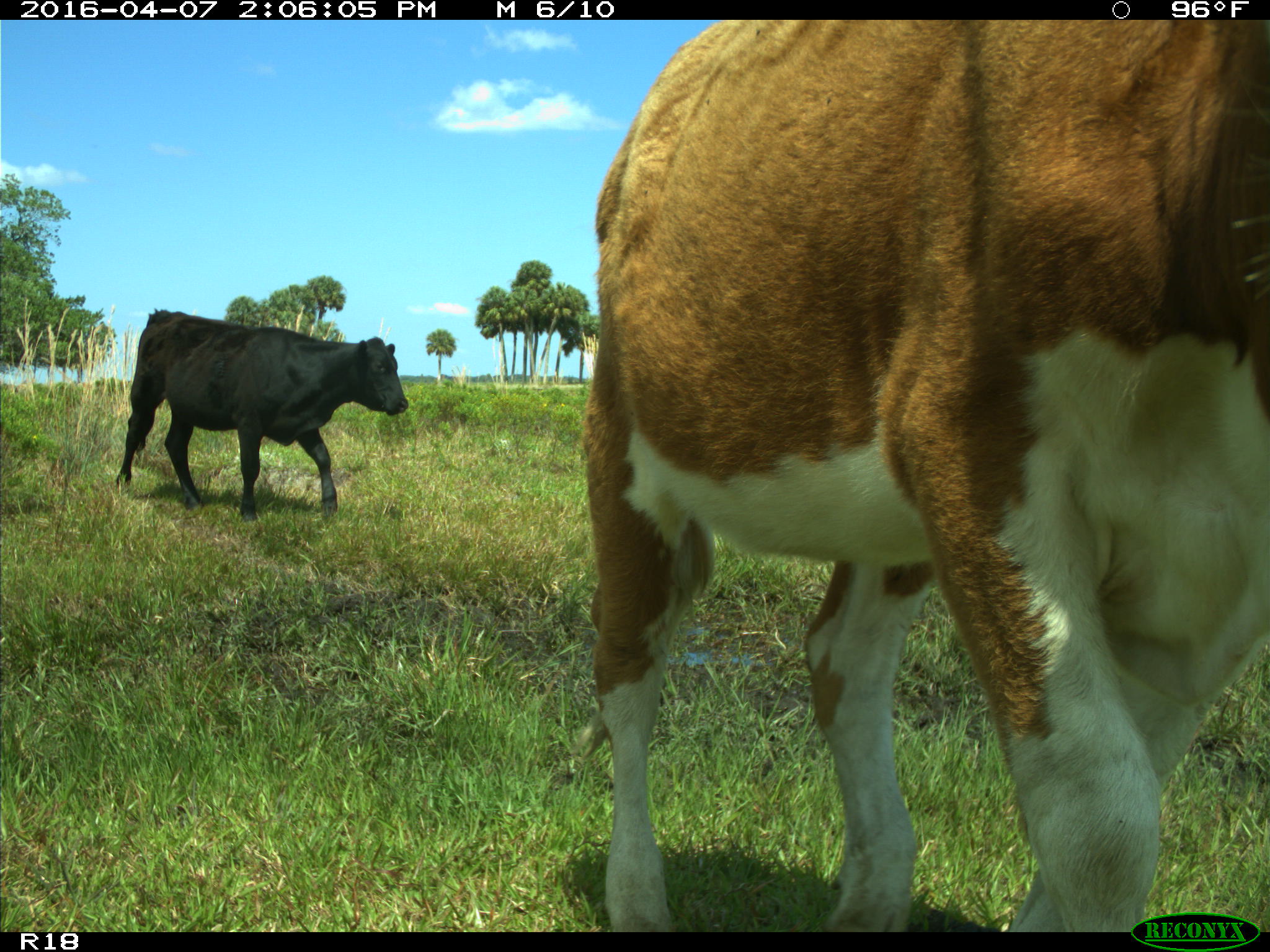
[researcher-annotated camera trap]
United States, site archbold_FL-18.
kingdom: Animalia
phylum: Chordata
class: Mammalia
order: Artiodactyla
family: Bovidae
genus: Bos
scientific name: Bos taurus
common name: domestic cow